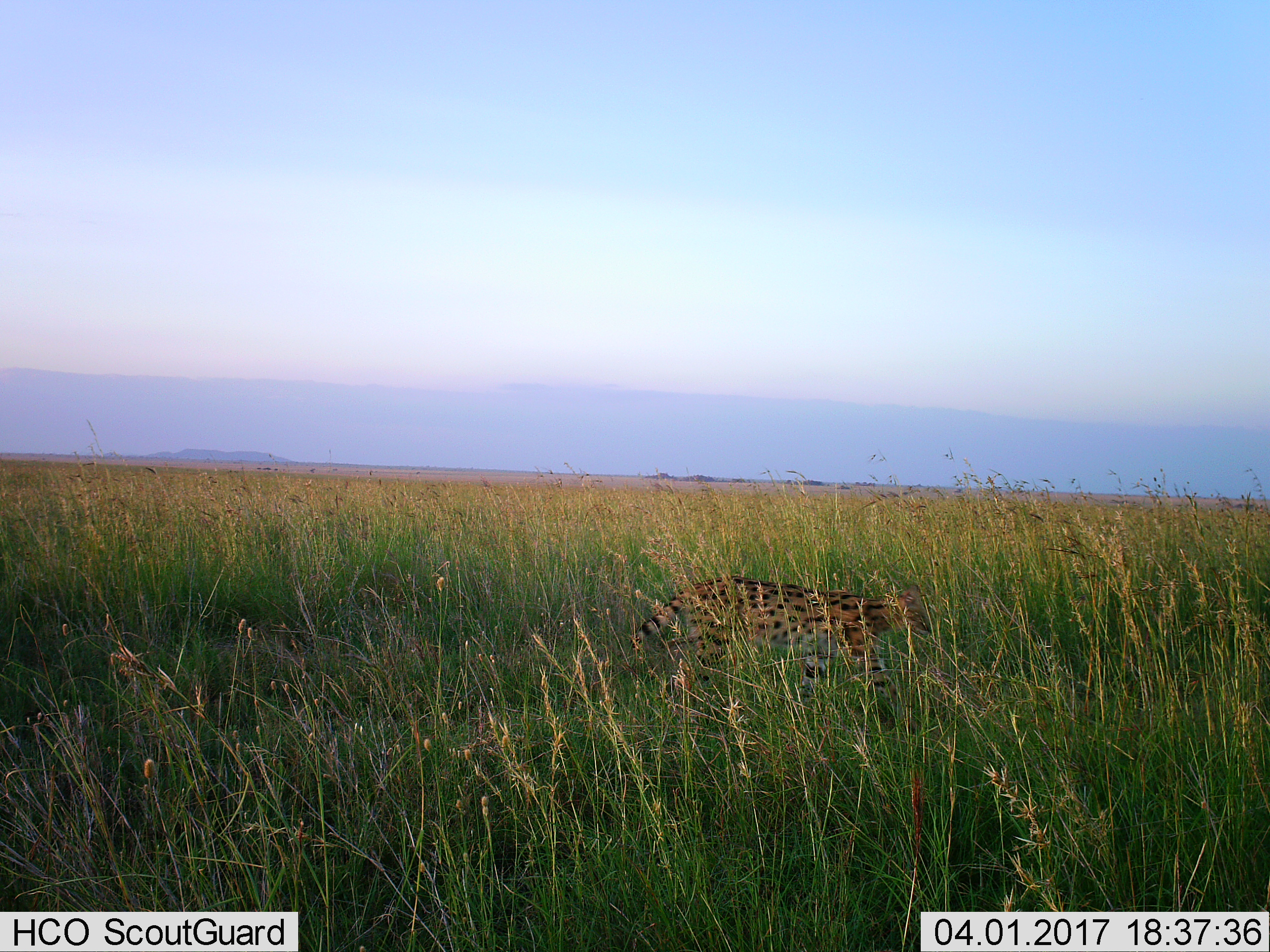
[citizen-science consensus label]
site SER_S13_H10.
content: unidentified animal